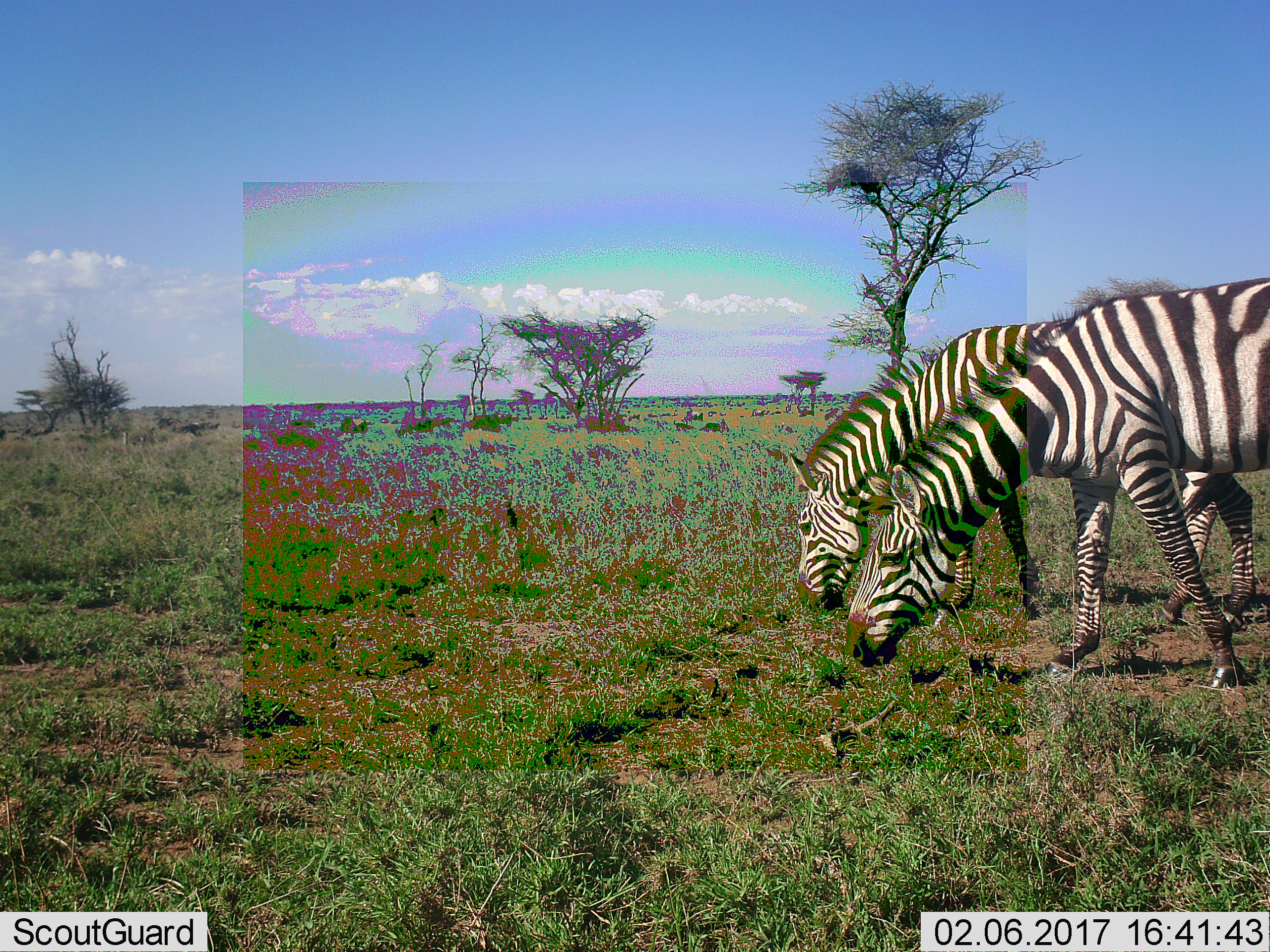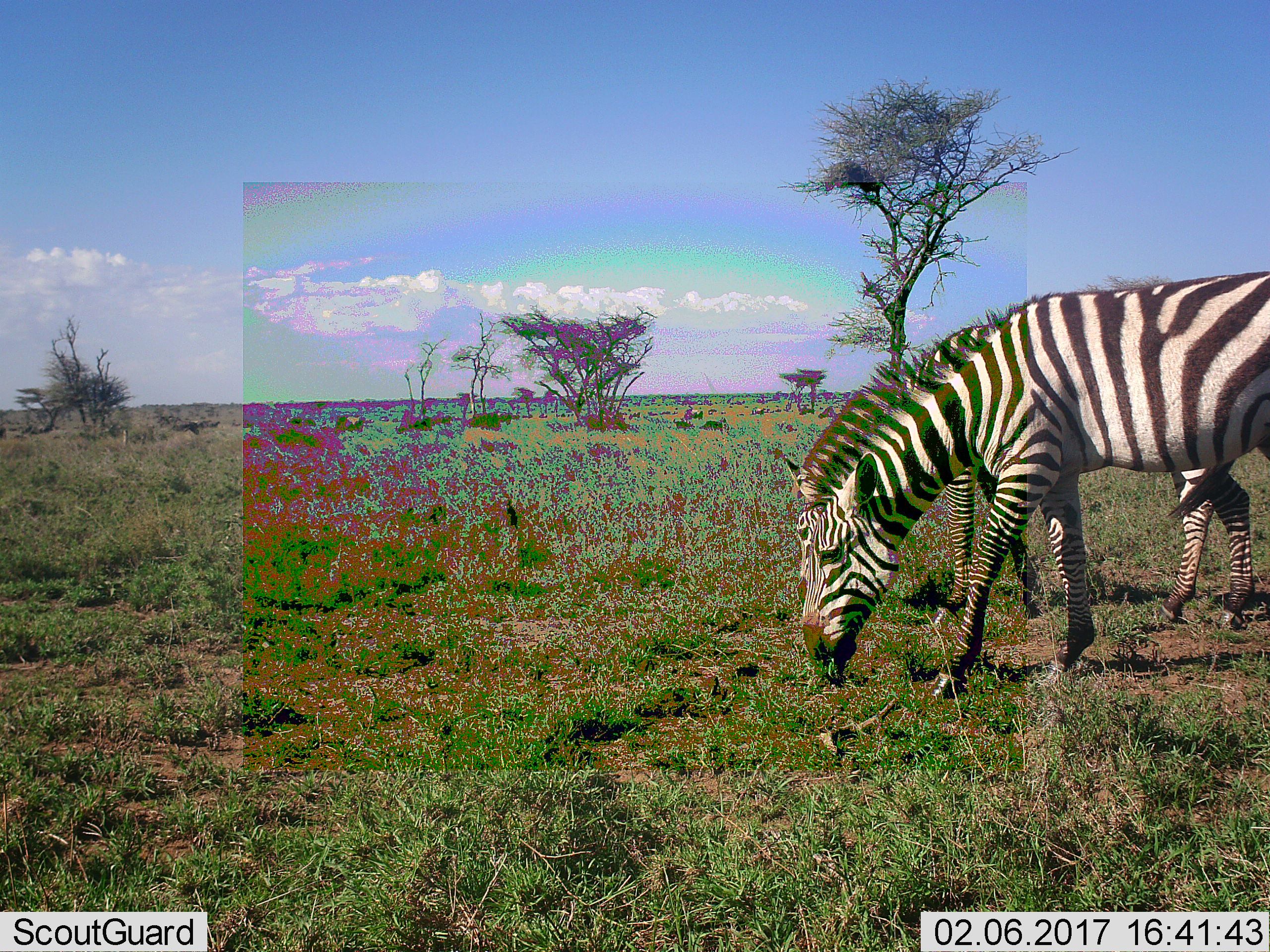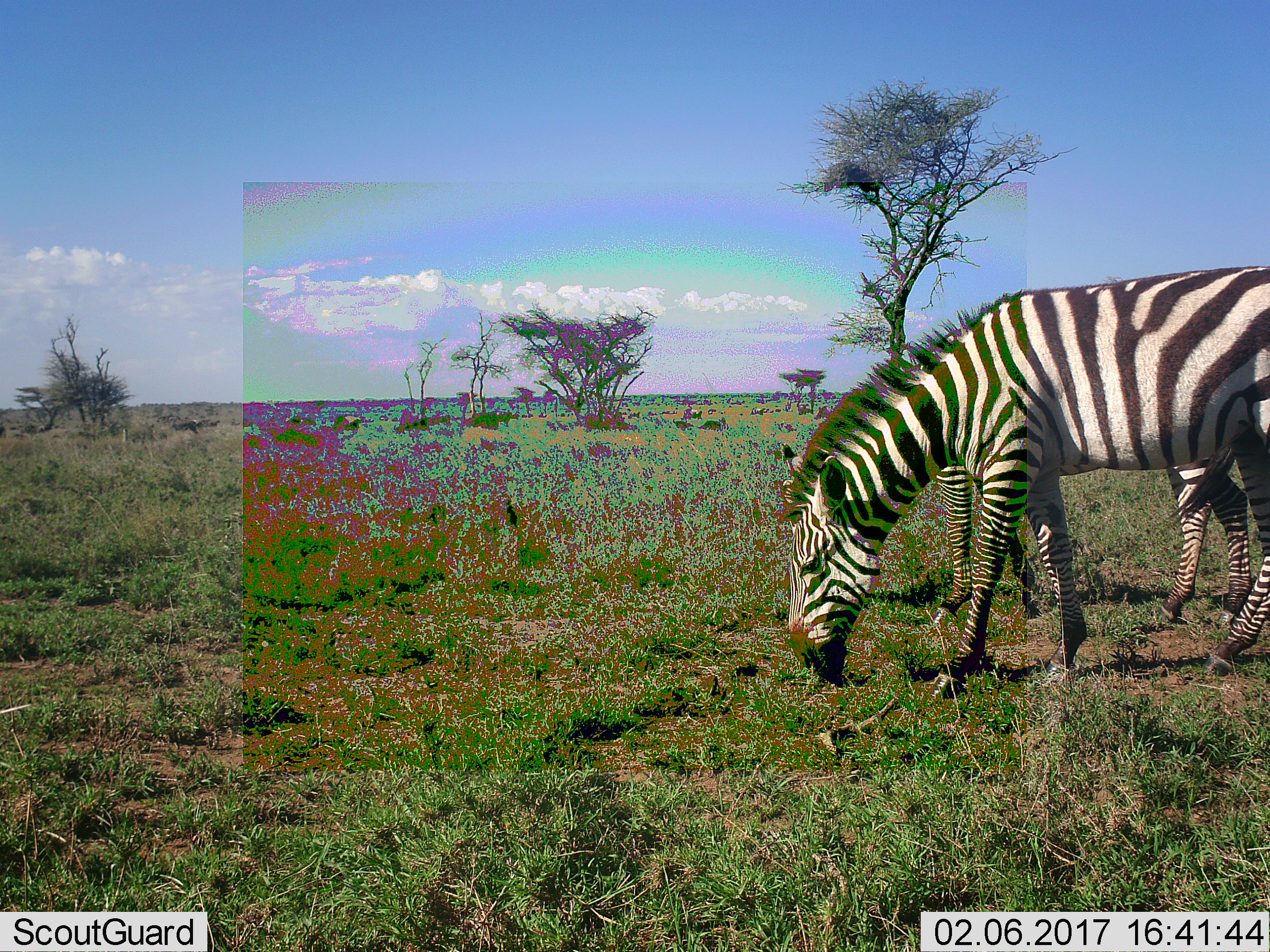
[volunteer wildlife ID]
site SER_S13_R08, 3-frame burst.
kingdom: Animalia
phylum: Chordata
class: Mammalia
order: Perissodactyla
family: Equidae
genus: Equus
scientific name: Equus quagga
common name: plains zebra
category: zebraplains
Zebraplains (plains zebra) (Equus quagga), count 2. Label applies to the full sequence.